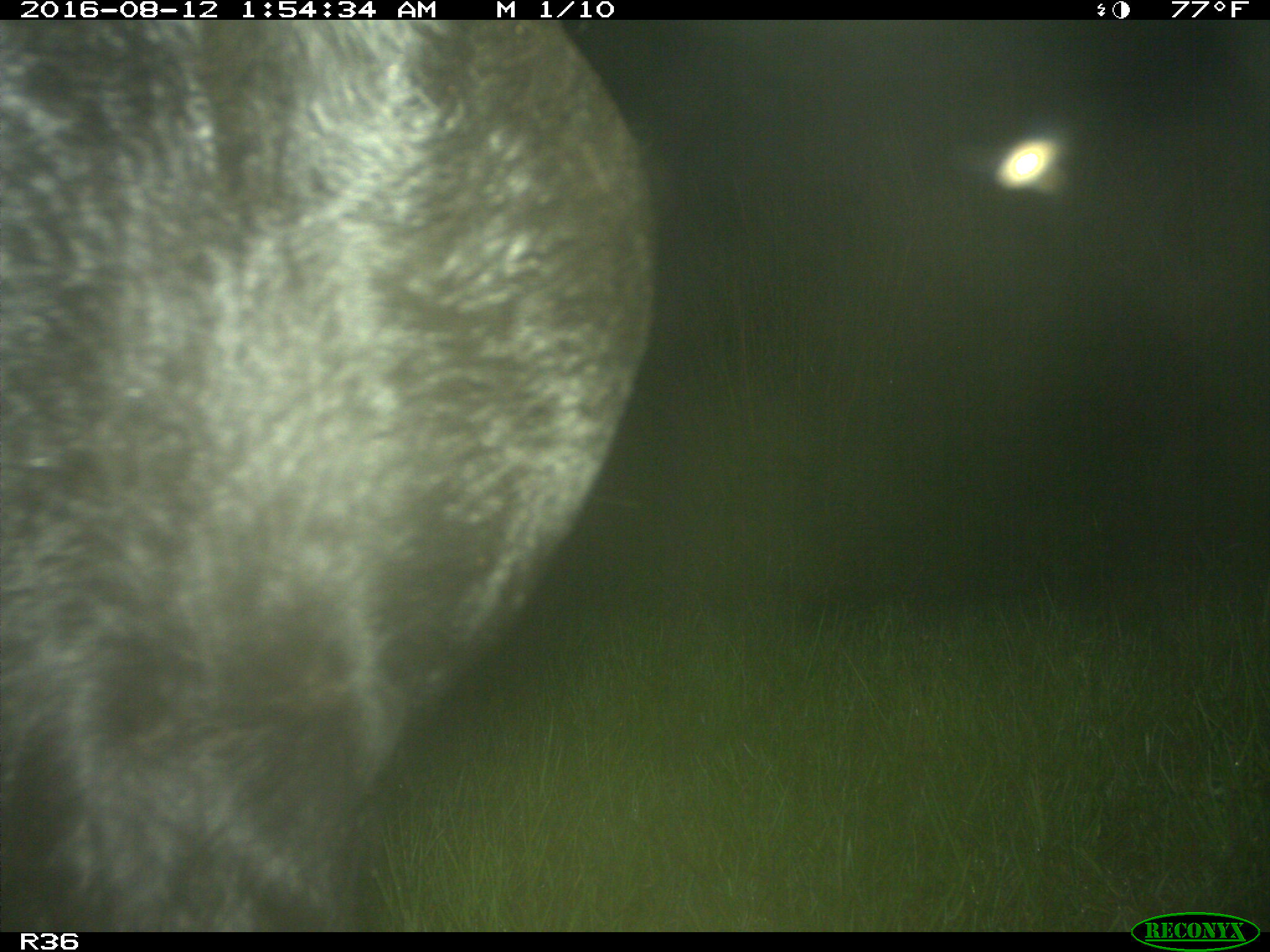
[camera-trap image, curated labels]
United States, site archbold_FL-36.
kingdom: Animalia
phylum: Chordata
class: Mammalia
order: Artiodactyla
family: Bovidae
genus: Bos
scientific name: Bos taurus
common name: domestic cow